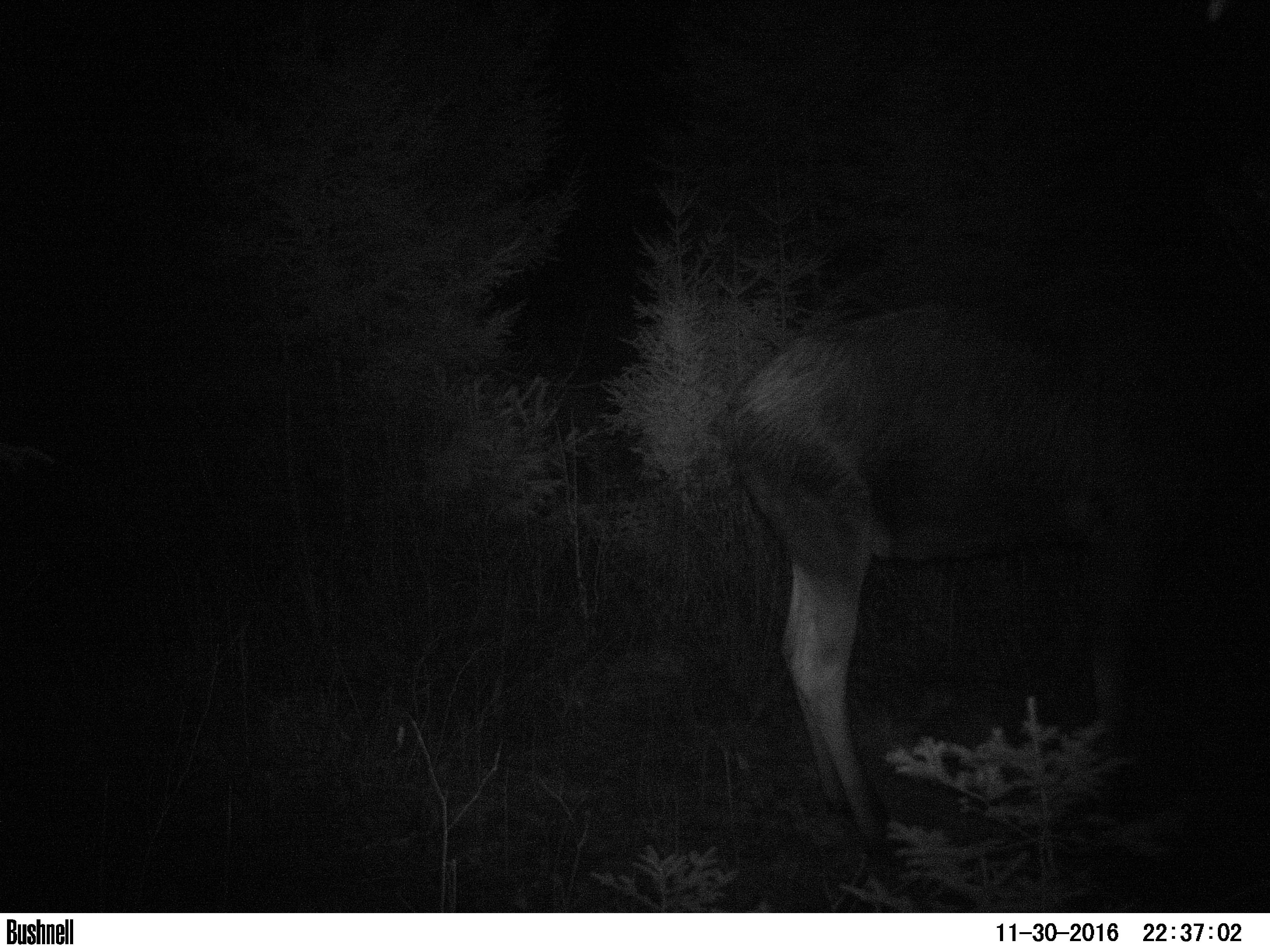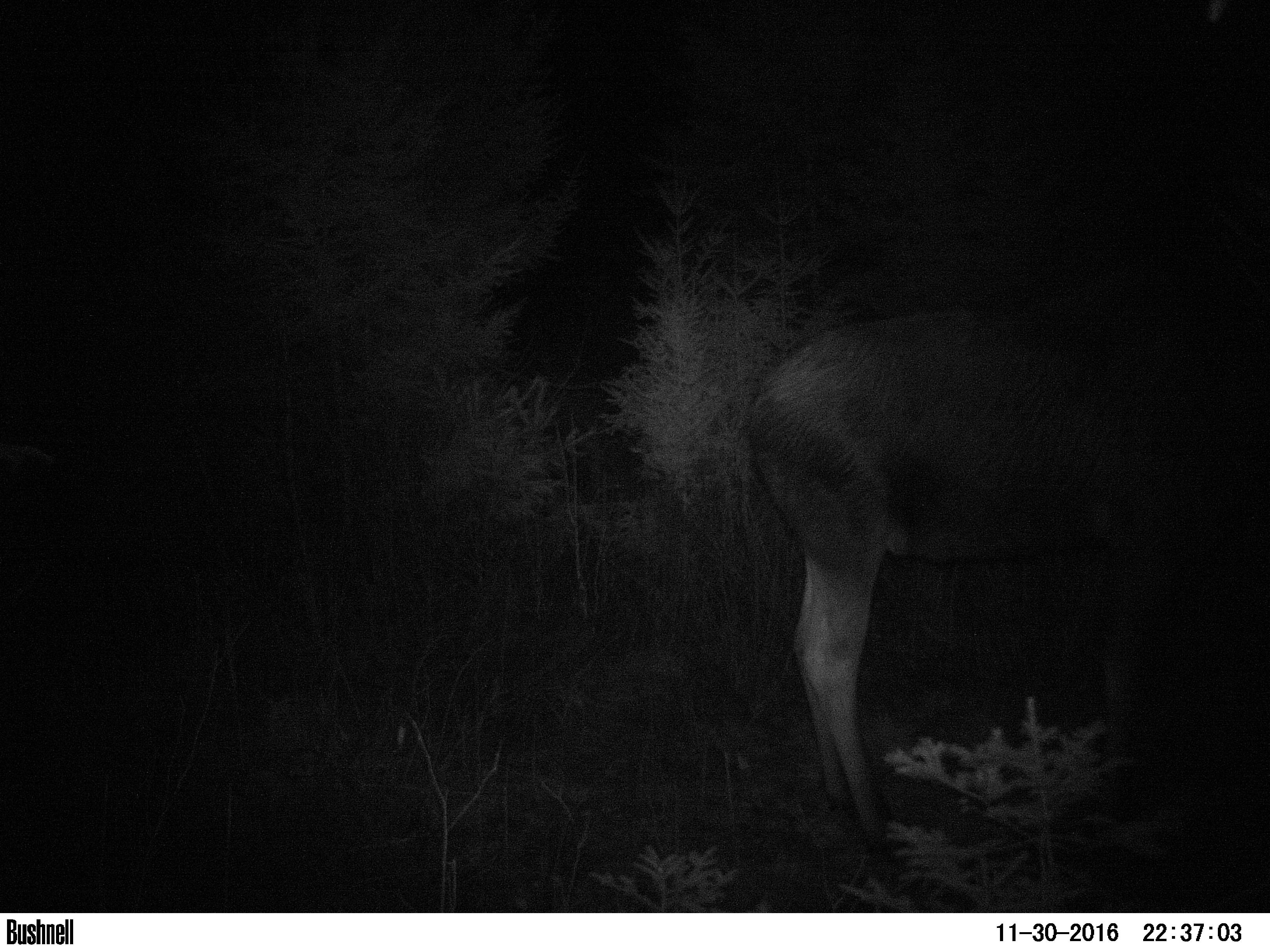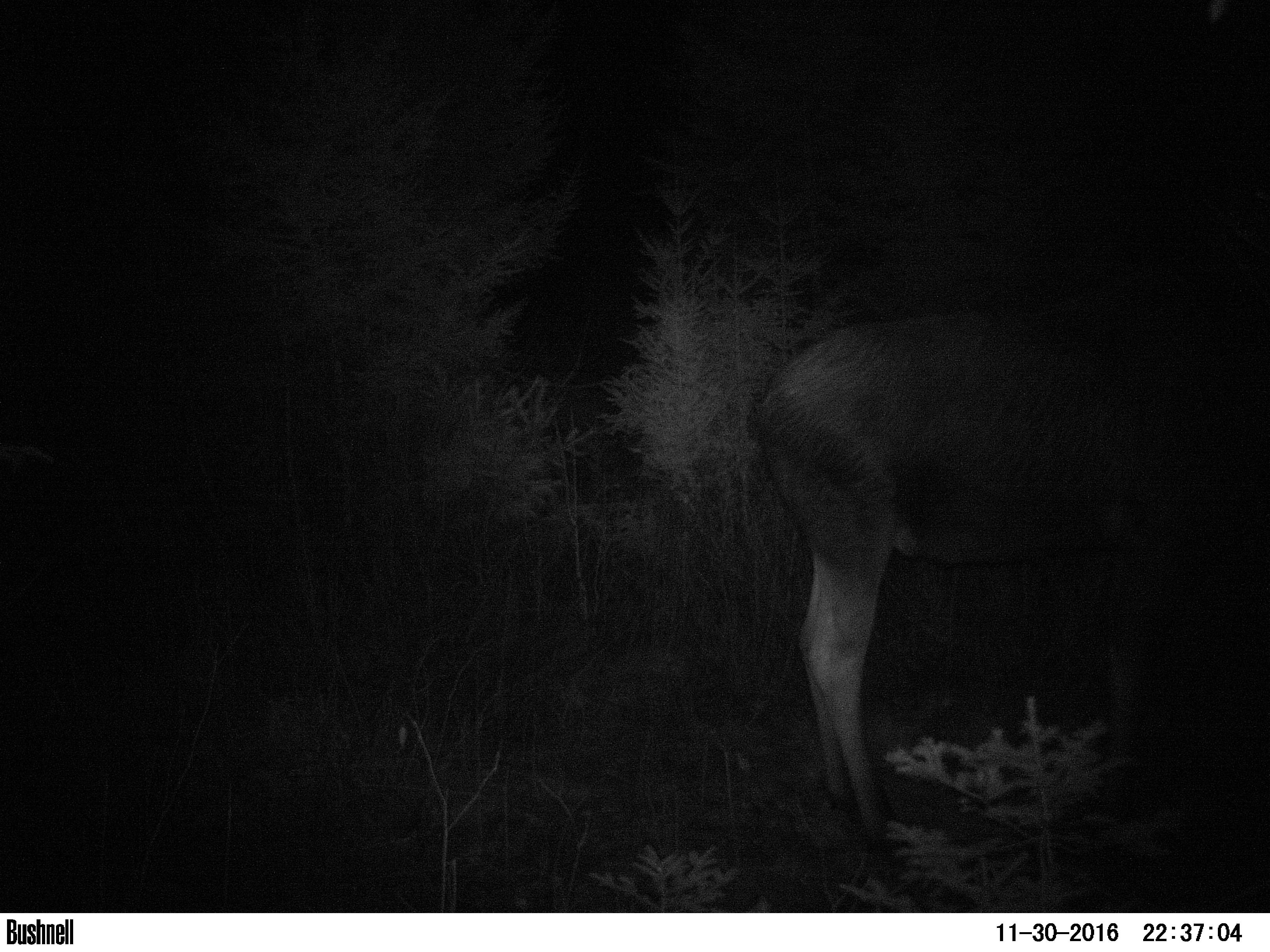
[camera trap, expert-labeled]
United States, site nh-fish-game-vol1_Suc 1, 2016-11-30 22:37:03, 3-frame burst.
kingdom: Animalia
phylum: Chordata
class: Mammalia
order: Artiodactyla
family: Cervidae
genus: Alces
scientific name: Alces alces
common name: moose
Moose (Alces alces).